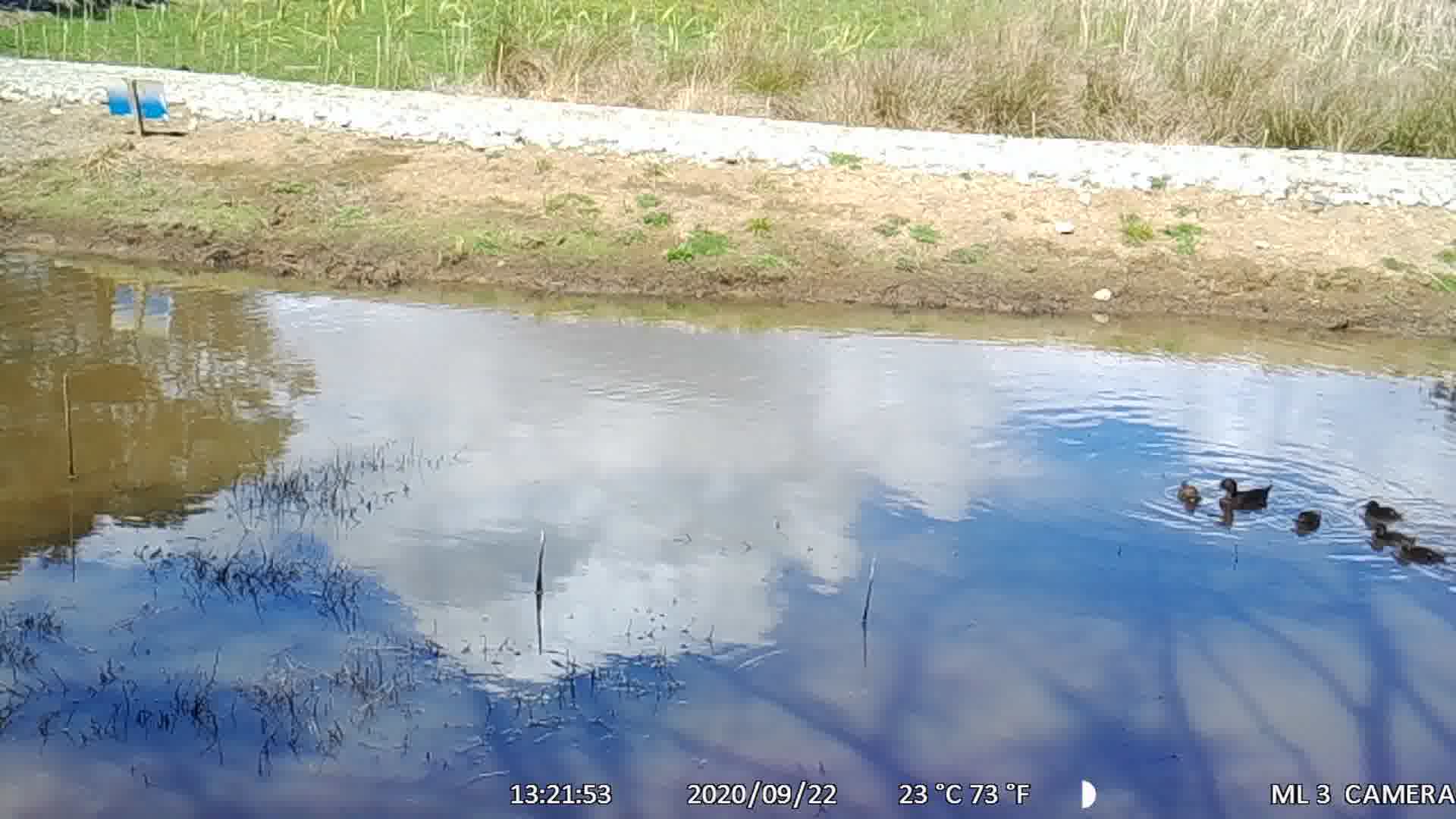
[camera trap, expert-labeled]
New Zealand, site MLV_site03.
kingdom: Animalia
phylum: Chordata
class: Aves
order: Anseriformes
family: Anatidae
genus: Anas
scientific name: Anas chlorotis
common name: brown teal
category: pateke